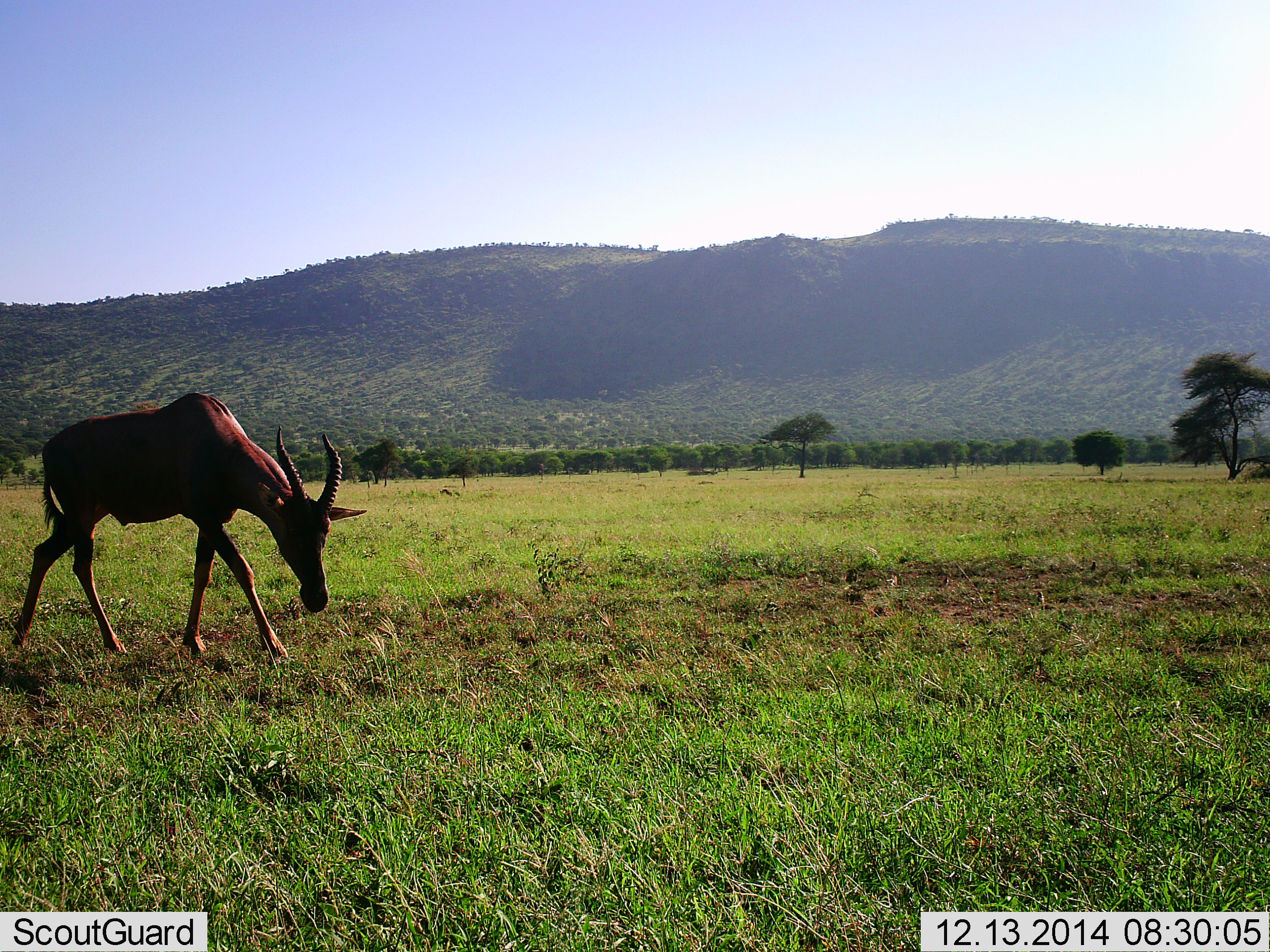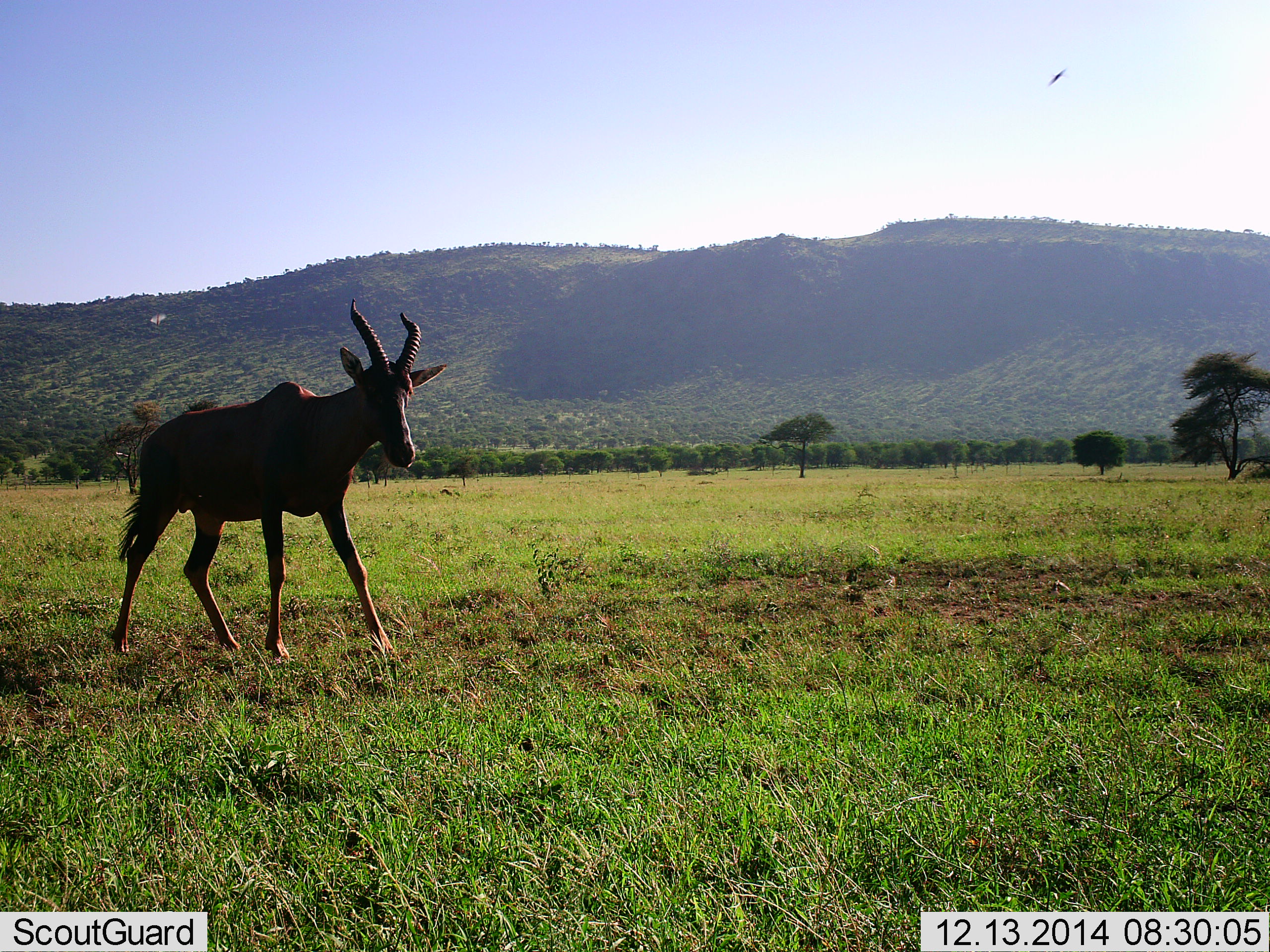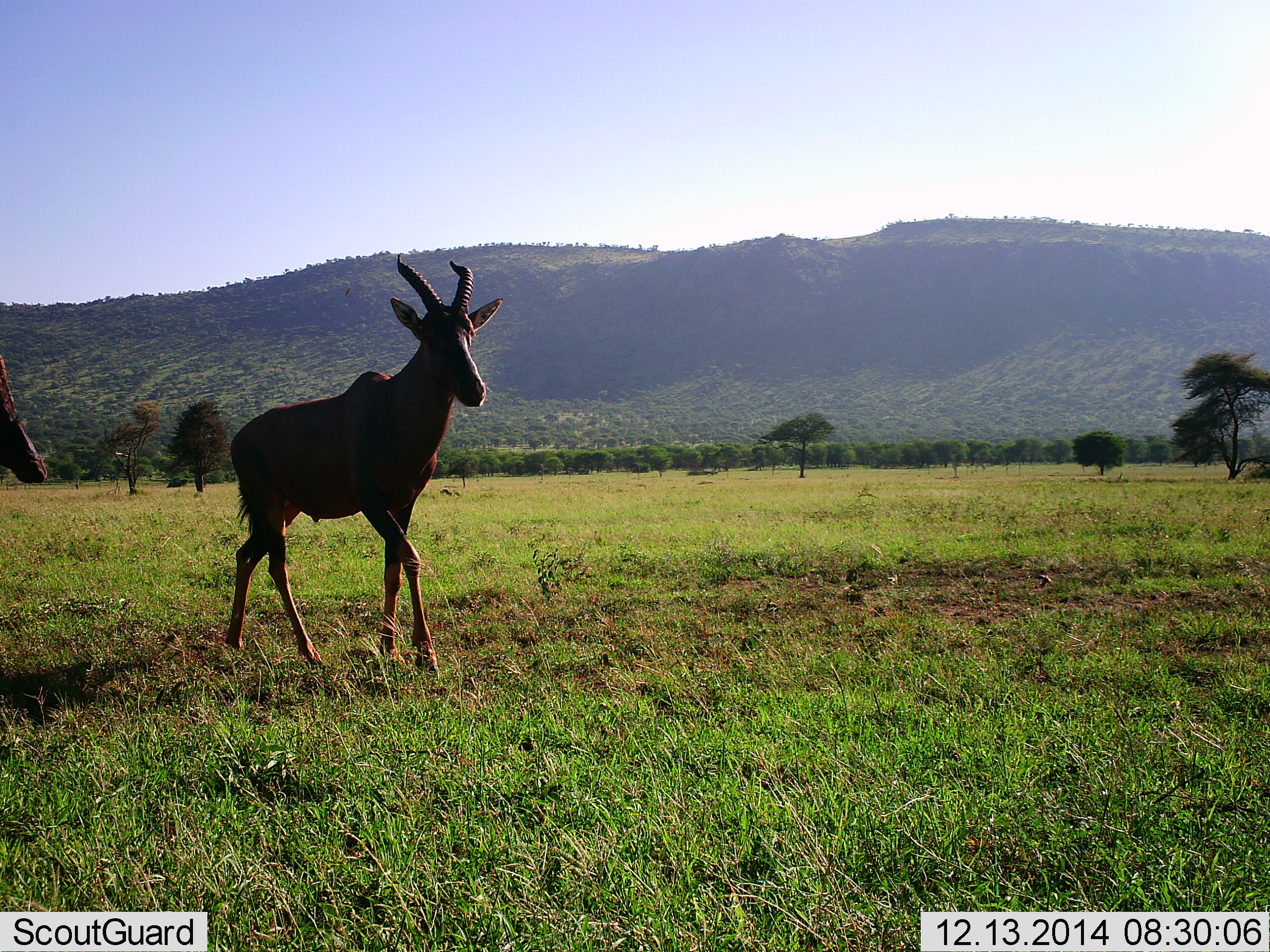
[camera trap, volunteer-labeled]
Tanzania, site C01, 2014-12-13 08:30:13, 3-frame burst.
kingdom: Animalia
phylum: Chordata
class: Mammalia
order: Artiodactyla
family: Bovidae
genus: Damaliscus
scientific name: Damaliscus lunatus jimela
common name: topi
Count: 2.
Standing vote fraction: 7%.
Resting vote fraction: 0%.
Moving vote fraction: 93%.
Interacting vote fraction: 0%.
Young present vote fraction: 0%.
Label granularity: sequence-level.